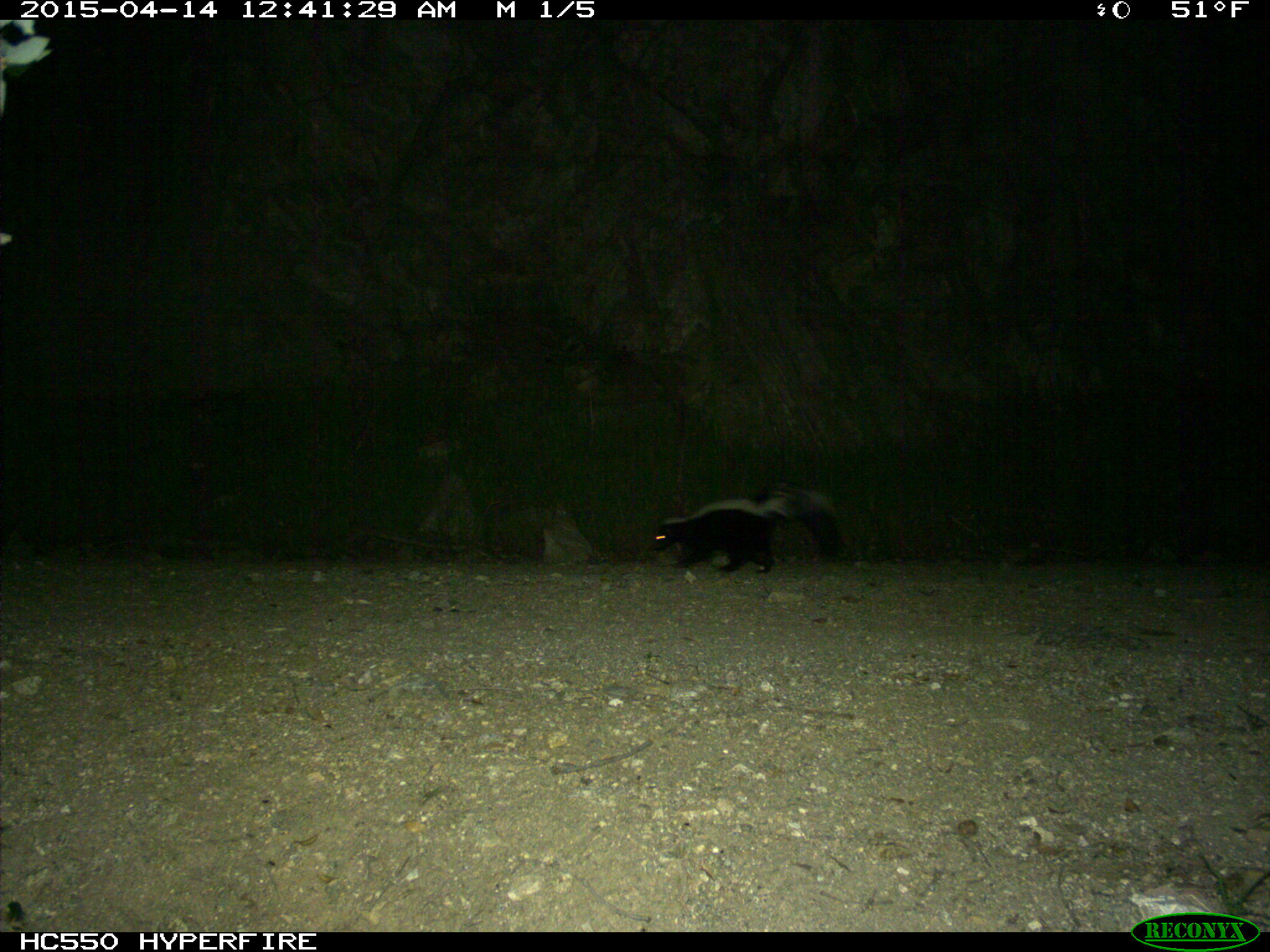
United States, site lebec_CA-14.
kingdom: Animalia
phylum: Chordata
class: Mammalia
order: Carnivora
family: Mephitidae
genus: Mephitis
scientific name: Mephitis mephitis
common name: striped skunk